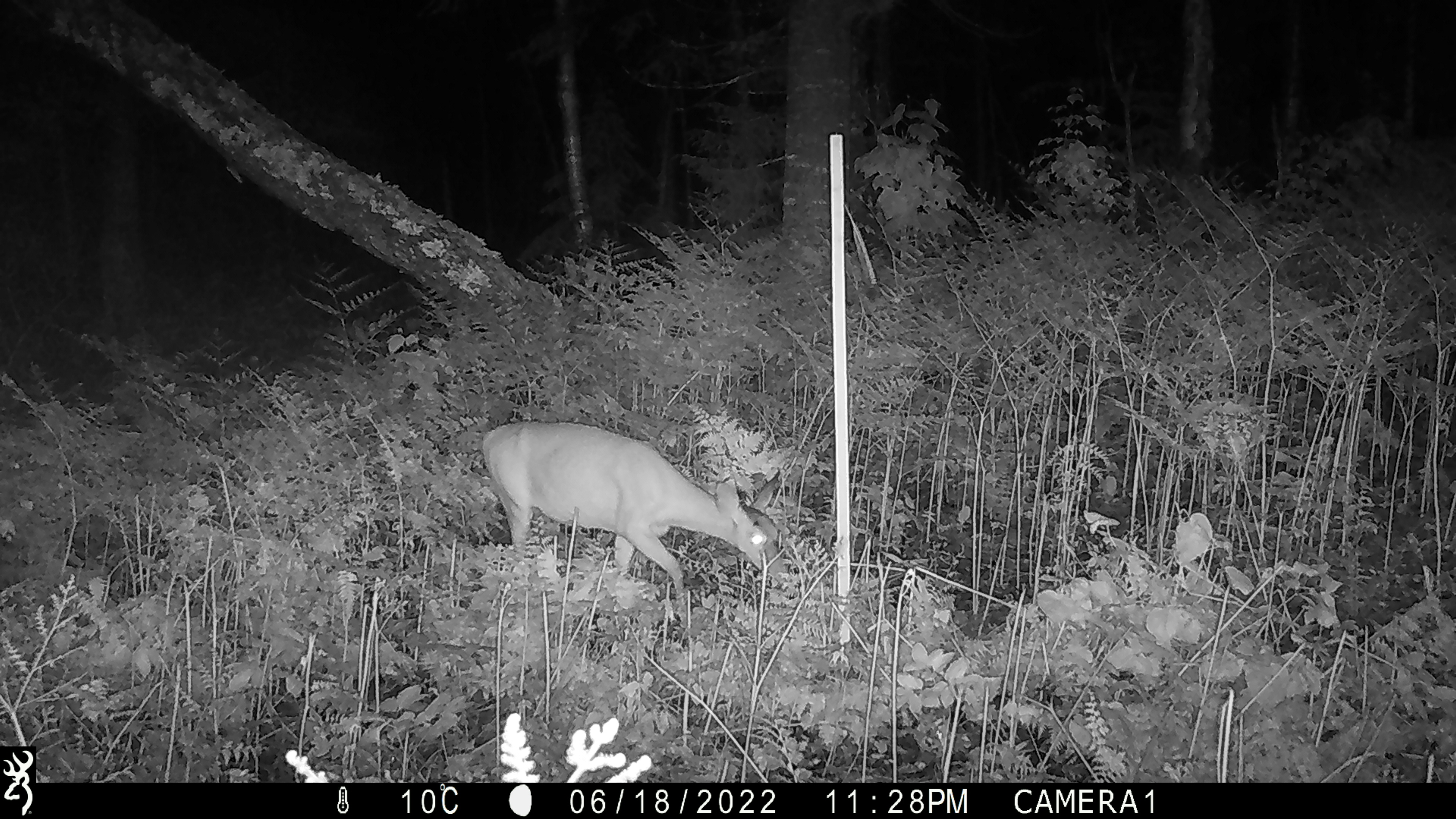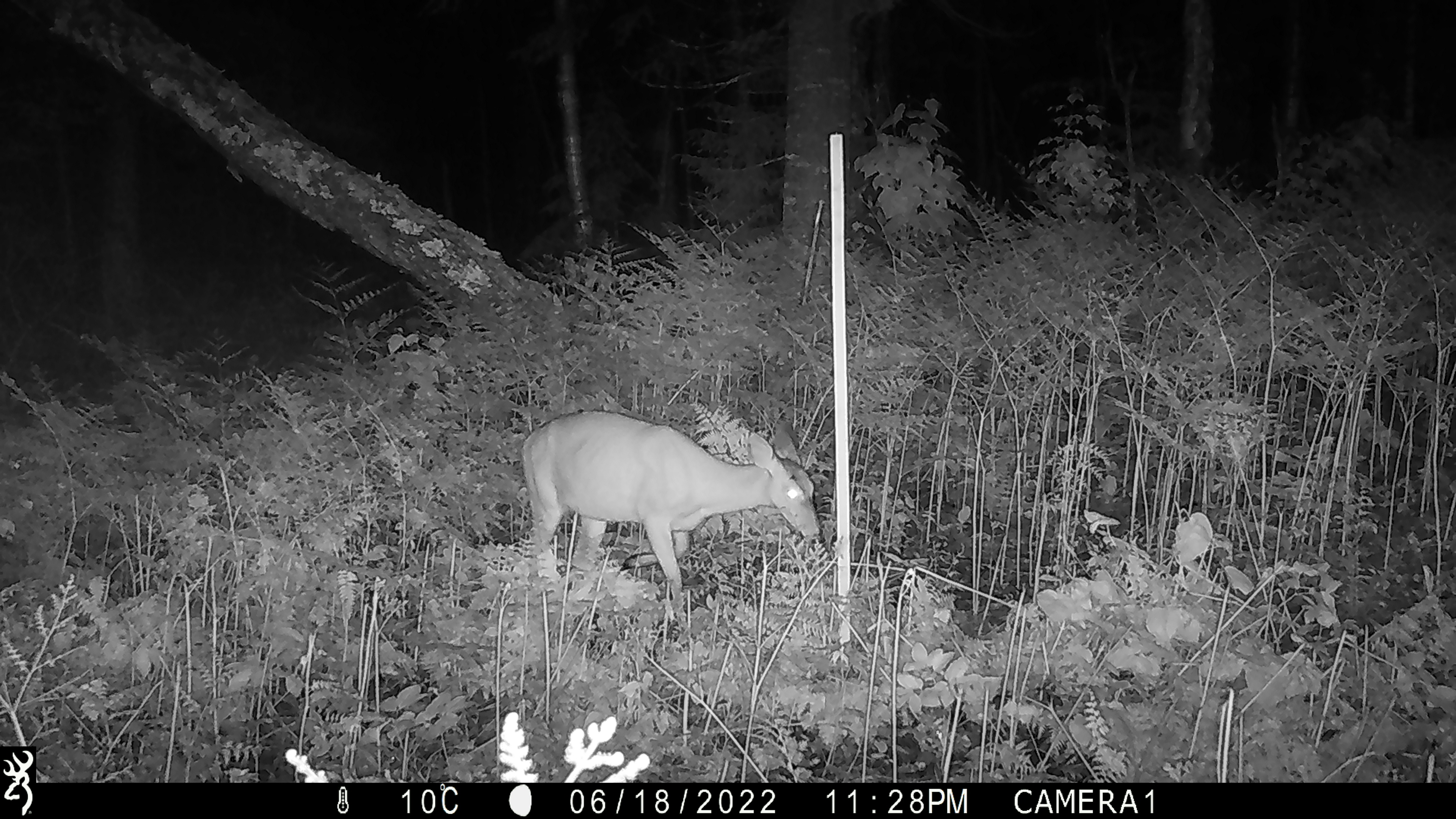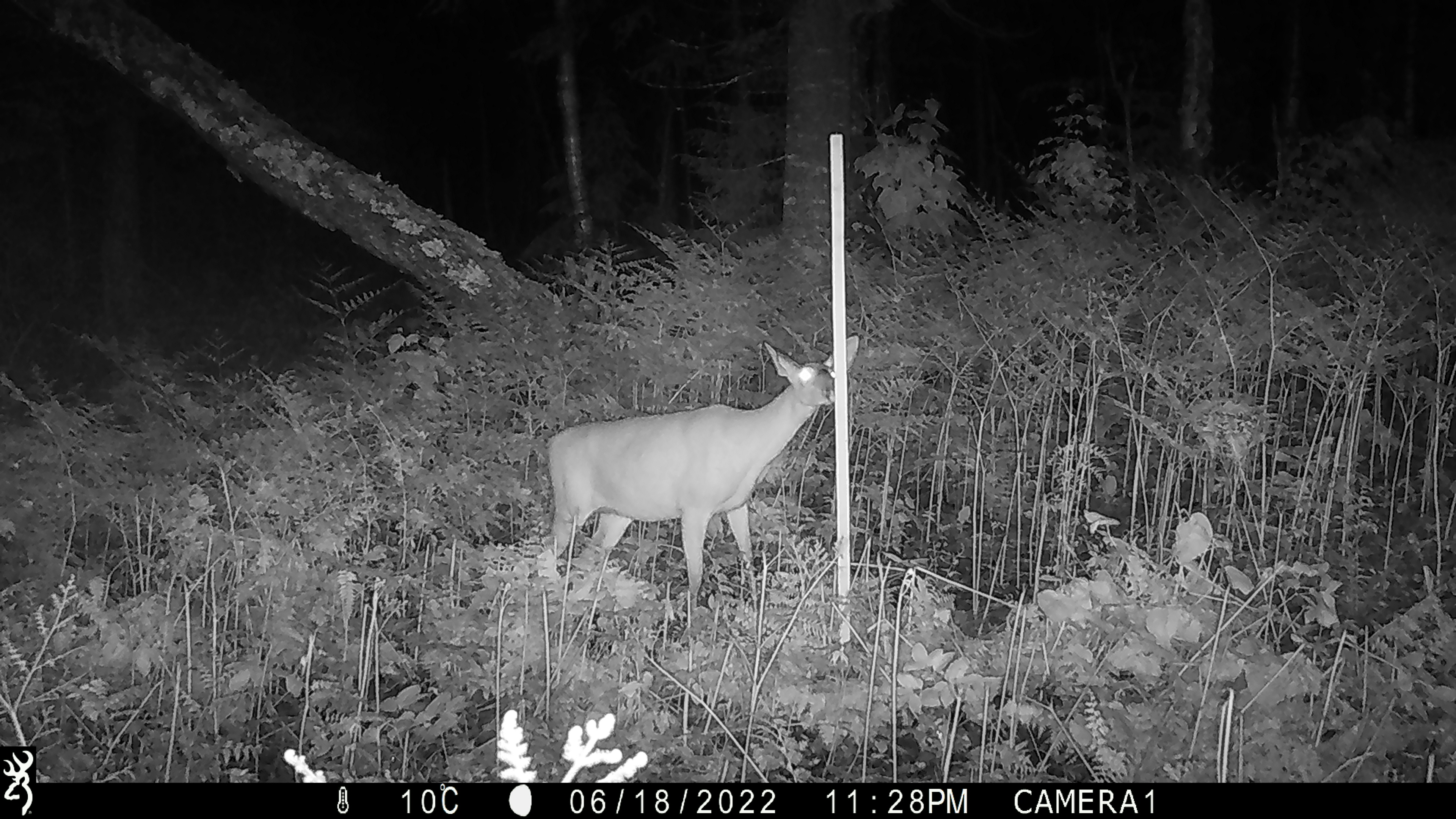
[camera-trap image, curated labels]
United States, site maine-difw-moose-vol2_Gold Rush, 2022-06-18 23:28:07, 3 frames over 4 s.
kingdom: Animalia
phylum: Chordata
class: Mammalia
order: Artiodactyla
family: Cervidae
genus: Odocoileus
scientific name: Odocoileus virginianus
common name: white-tailed deer